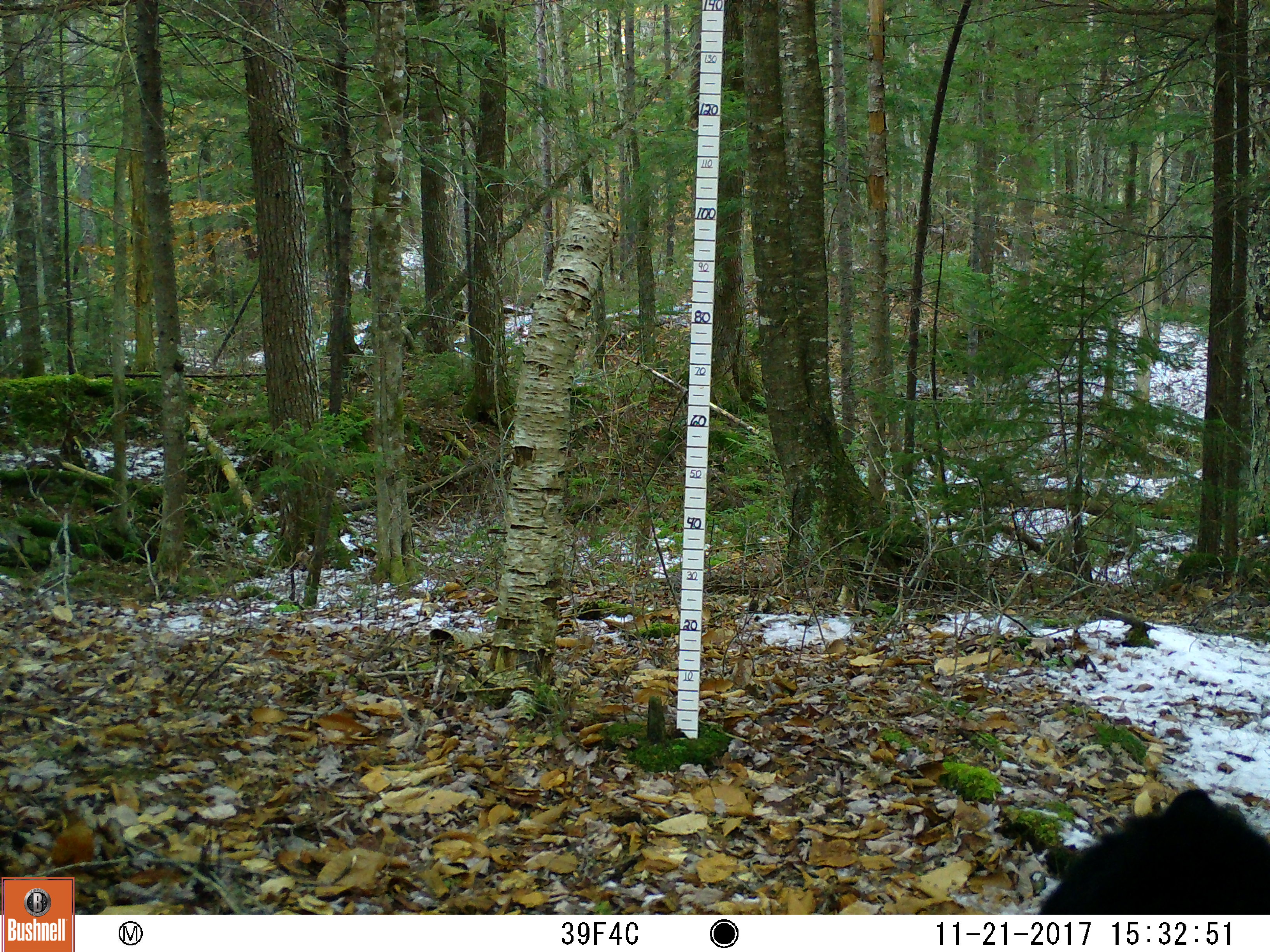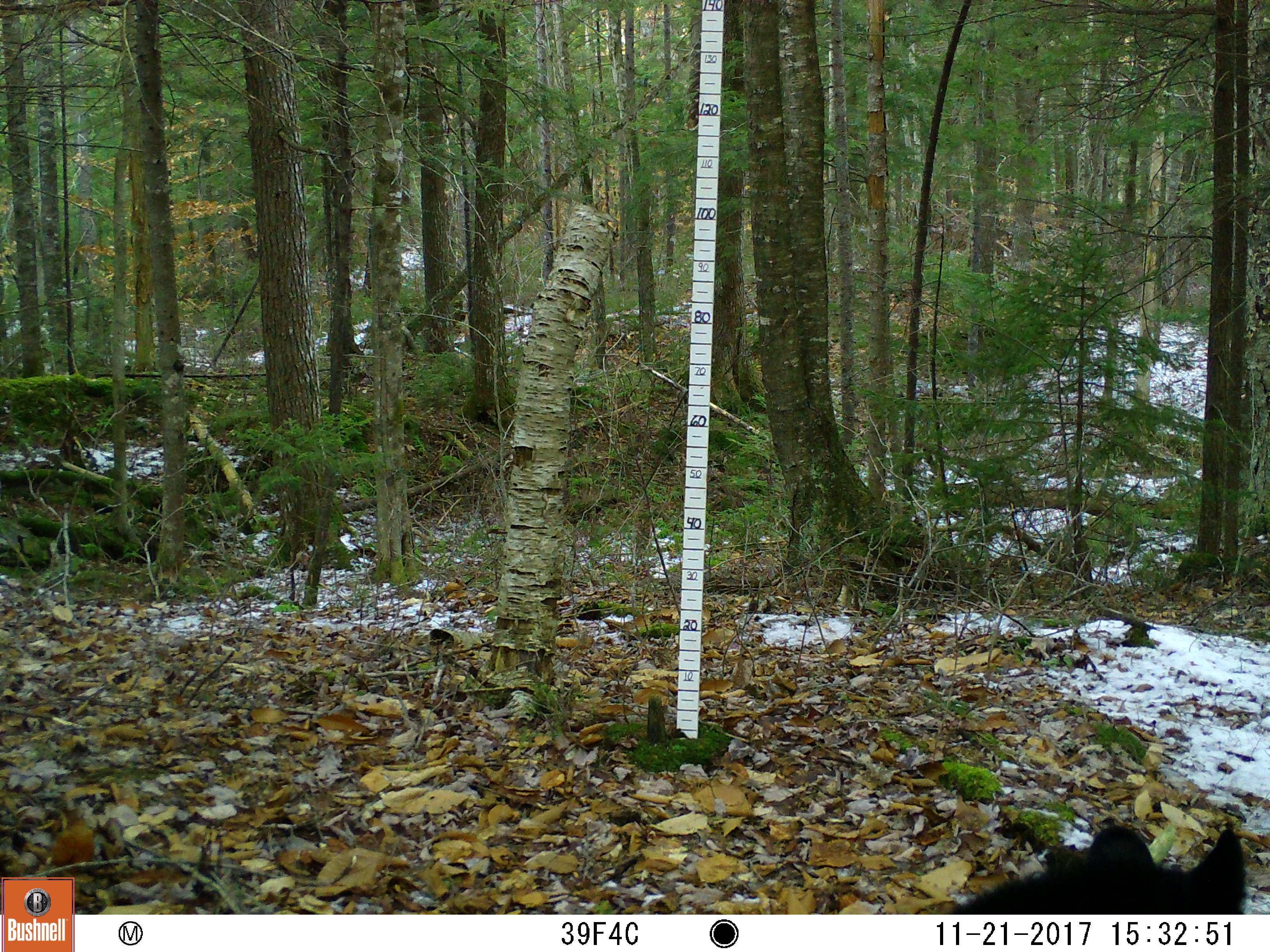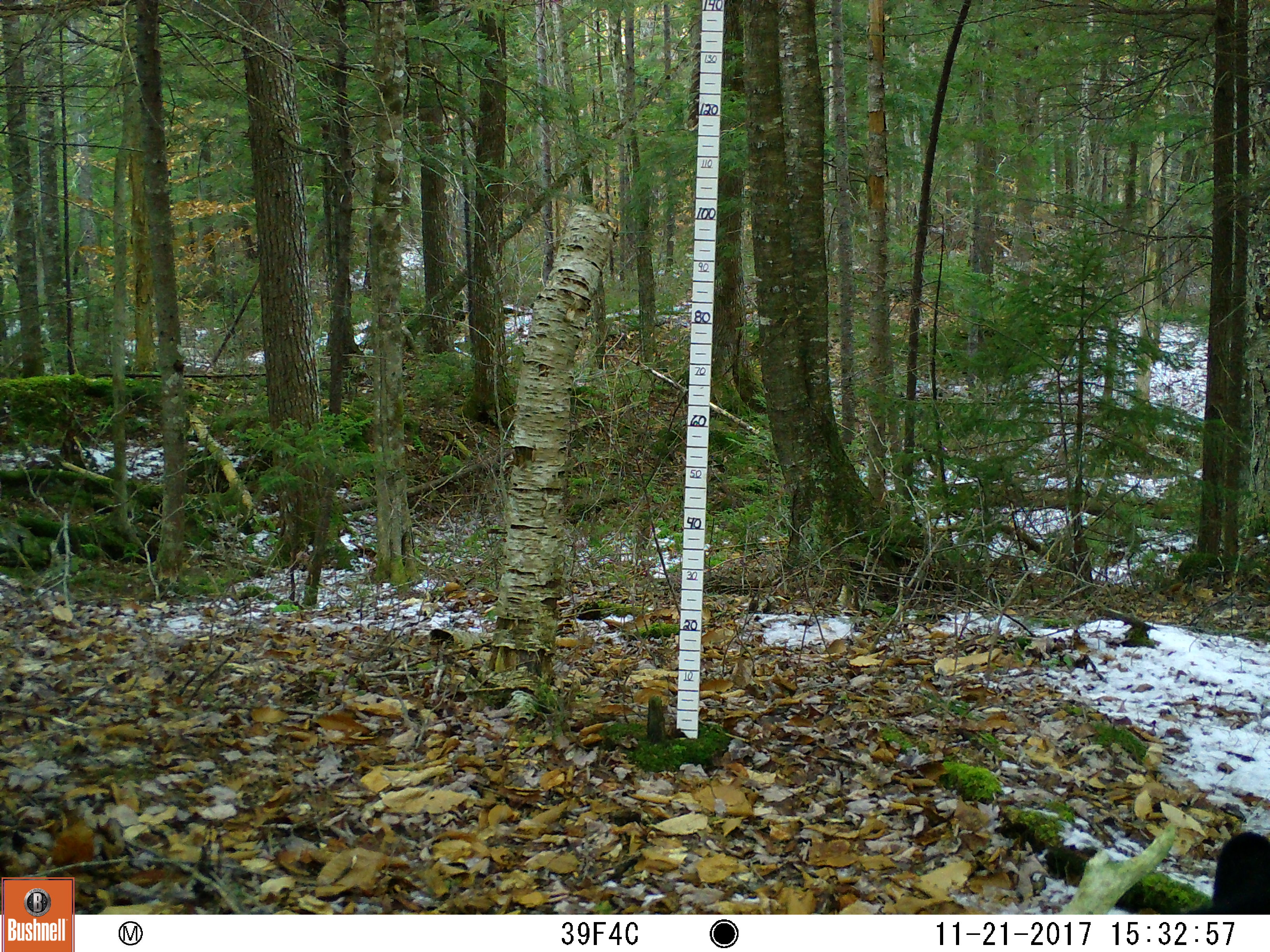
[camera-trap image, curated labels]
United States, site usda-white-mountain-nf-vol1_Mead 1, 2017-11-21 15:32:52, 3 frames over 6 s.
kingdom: Animalia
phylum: Chordata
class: Mammalia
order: Carnivora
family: Ursidae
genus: Ursus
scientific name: Ursus americanus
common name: black bear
Black bear (Ursus americanus).